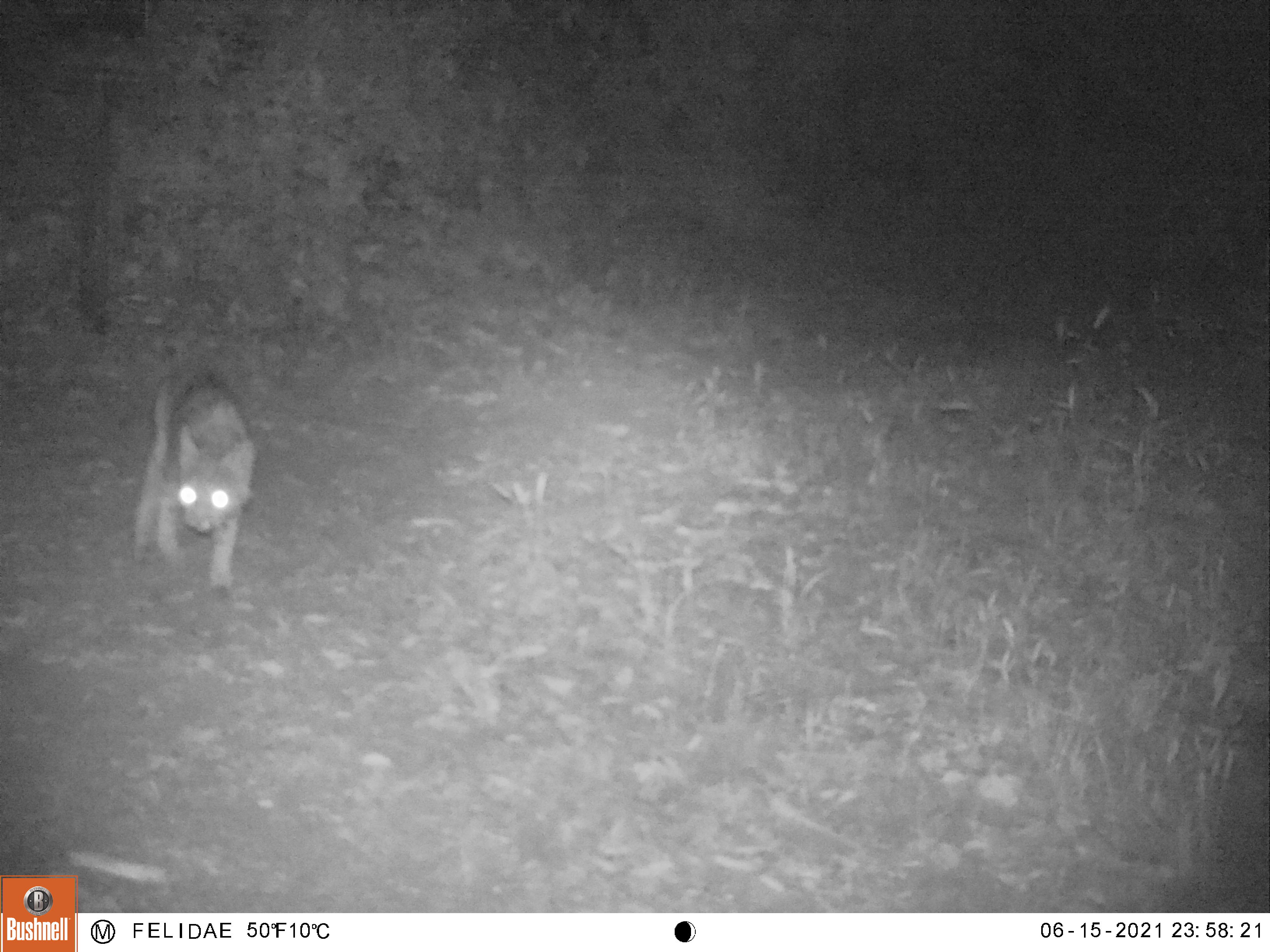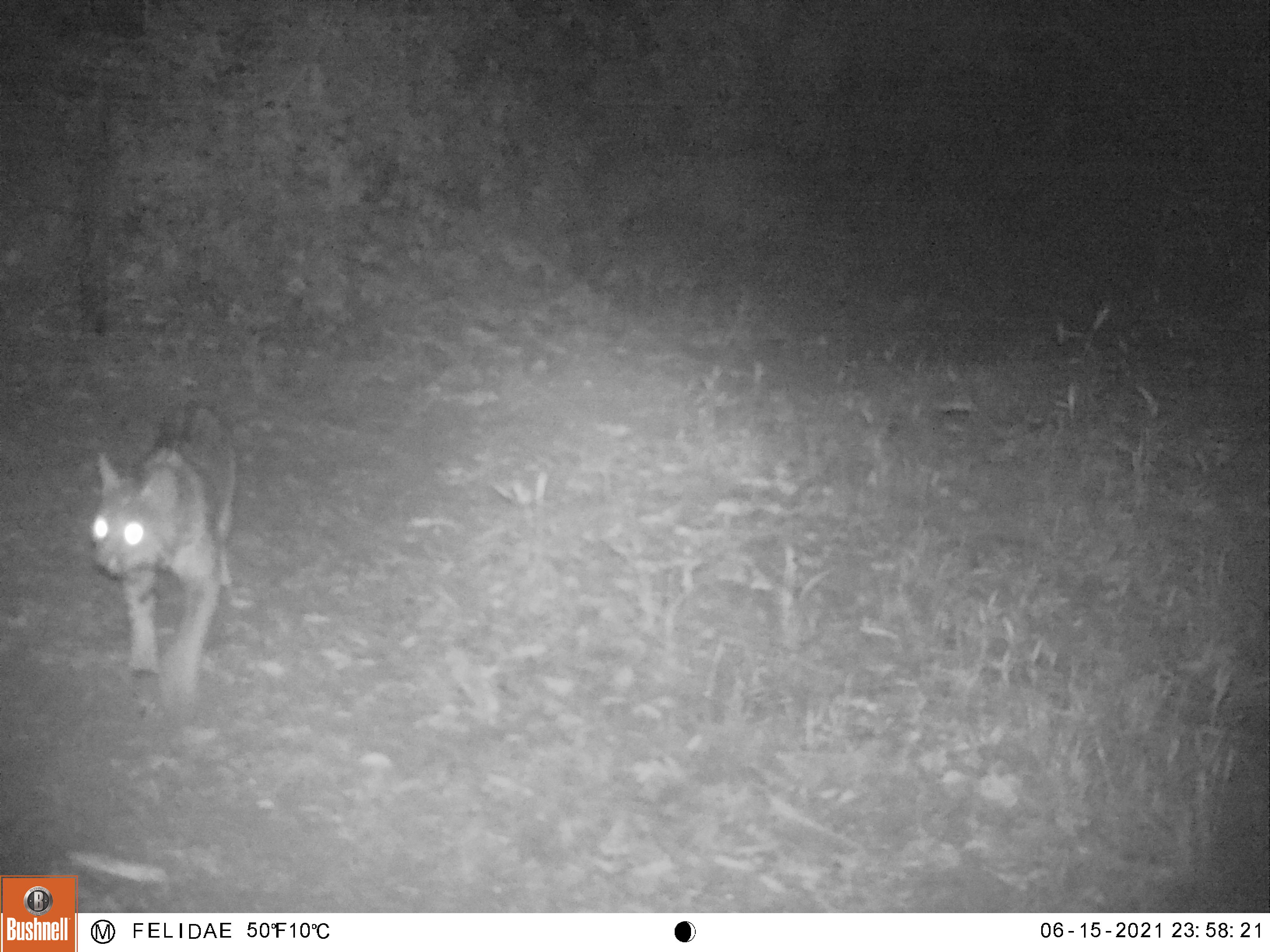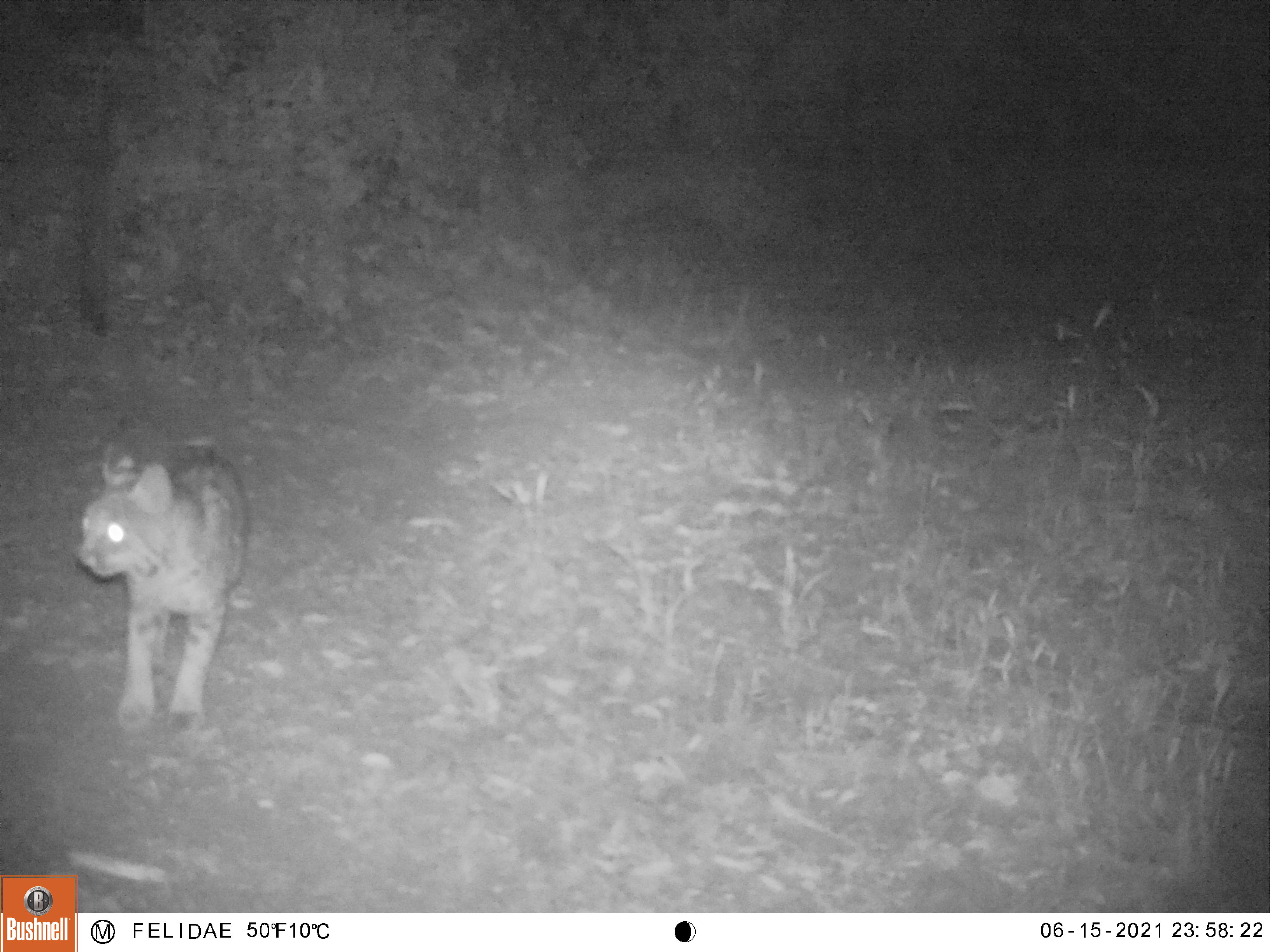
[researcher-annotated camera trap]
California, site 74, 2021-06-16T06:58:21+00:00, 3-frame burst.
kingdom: Animalia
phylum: Chordata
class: Mammalia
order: Carnivora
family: Felidae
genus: Lynx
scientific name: Lynx rufus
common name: bobcat